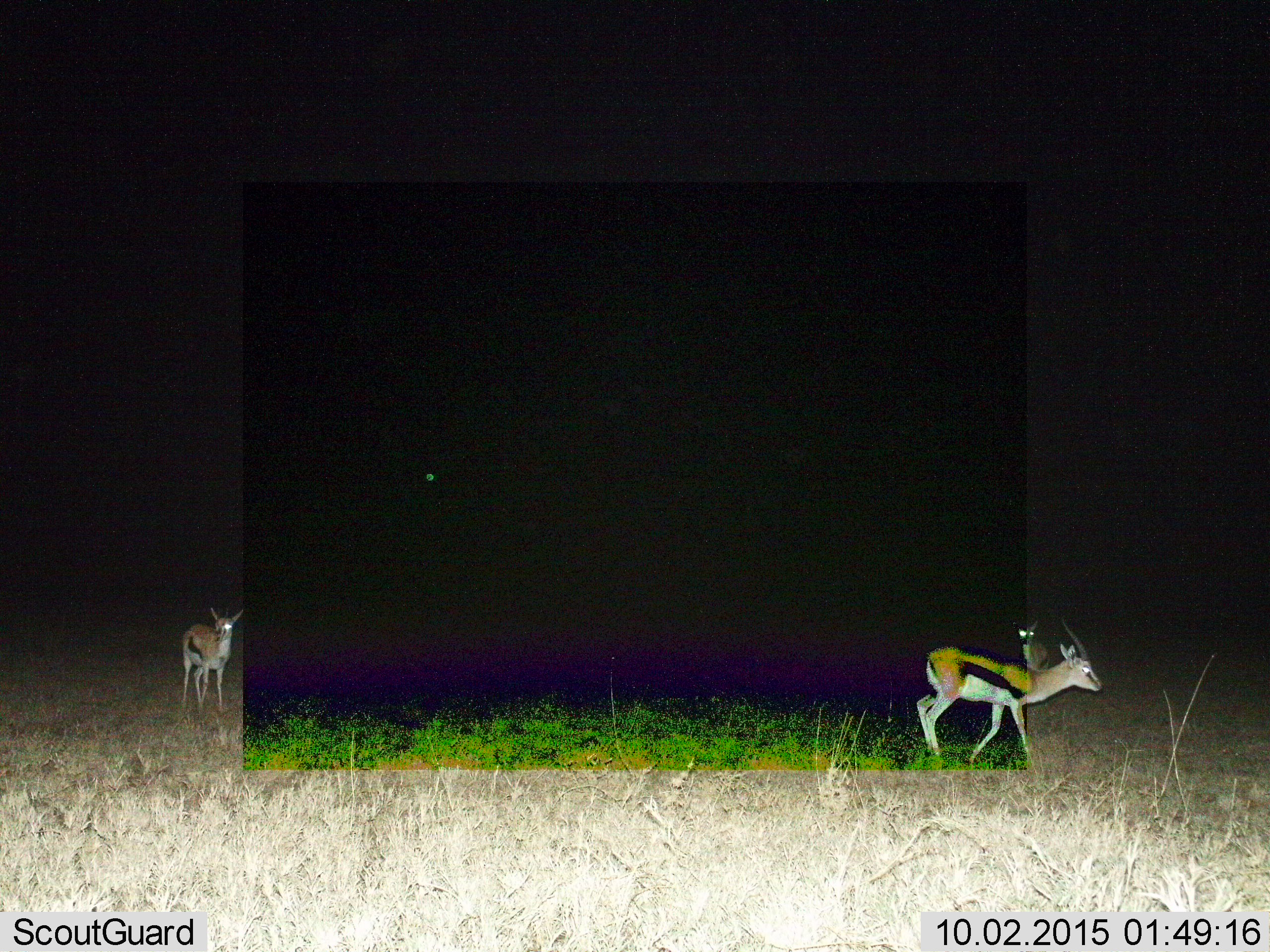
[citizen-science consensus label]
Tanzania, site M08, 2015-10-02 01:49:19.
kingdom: Animalia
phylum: Chordata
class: Mammalia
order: Artiodactyla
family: Bovidae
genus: Eudorcas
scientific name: Eudorcas thomsonii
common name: thomson's gazelle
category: gazellethomsons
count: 3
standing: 60%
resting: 0%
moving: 90%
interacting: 0%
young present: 0%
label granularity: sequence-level